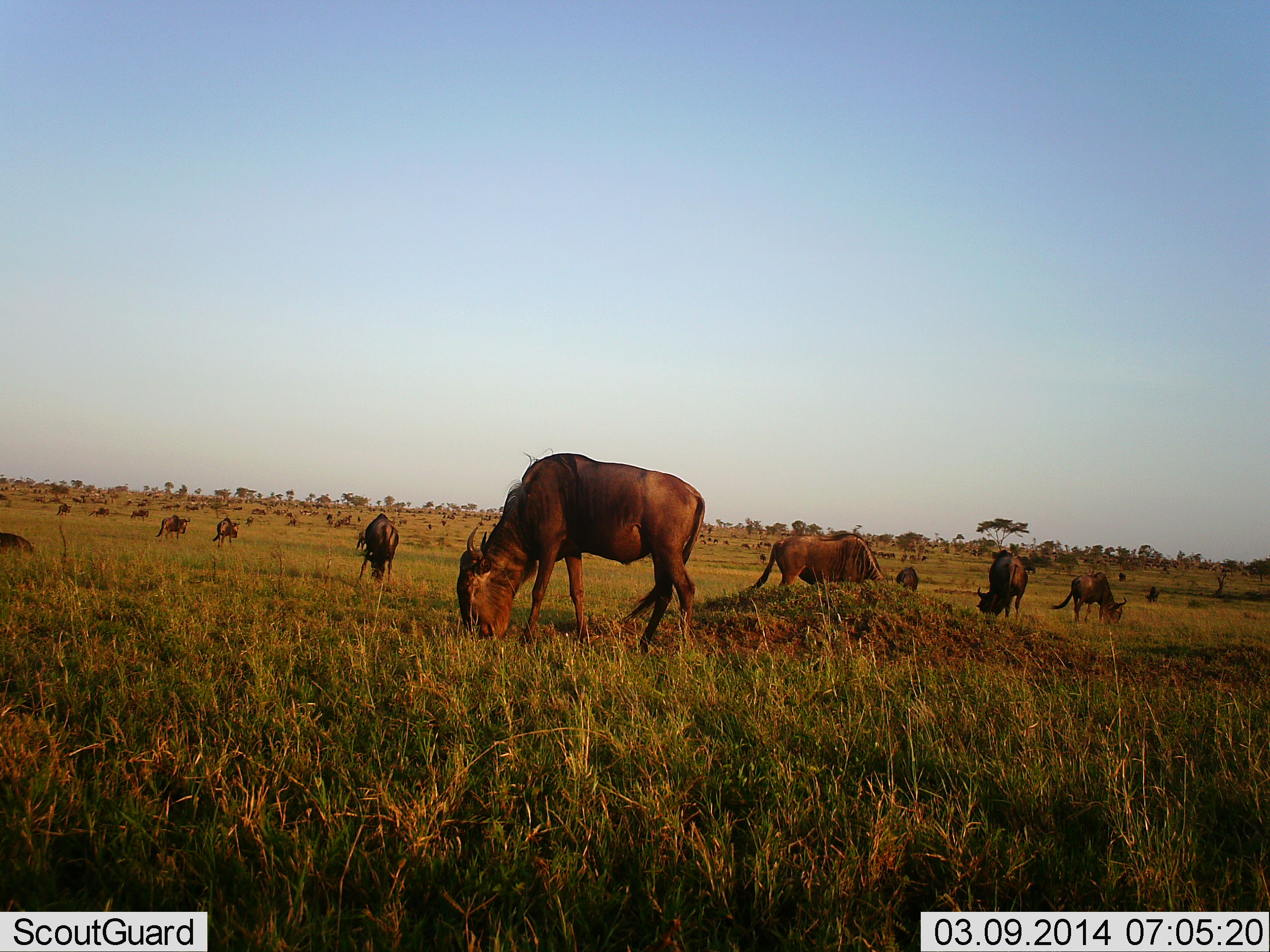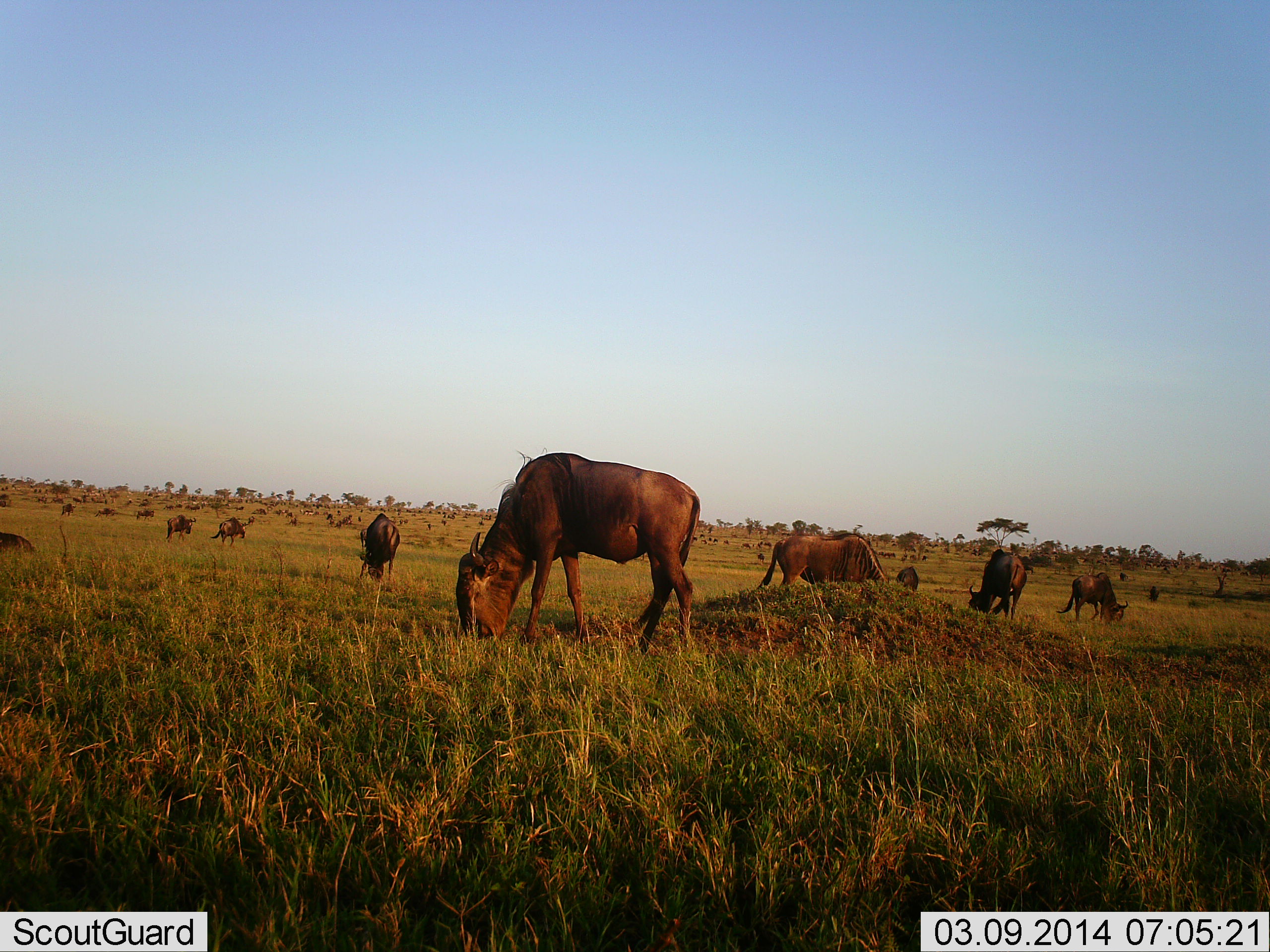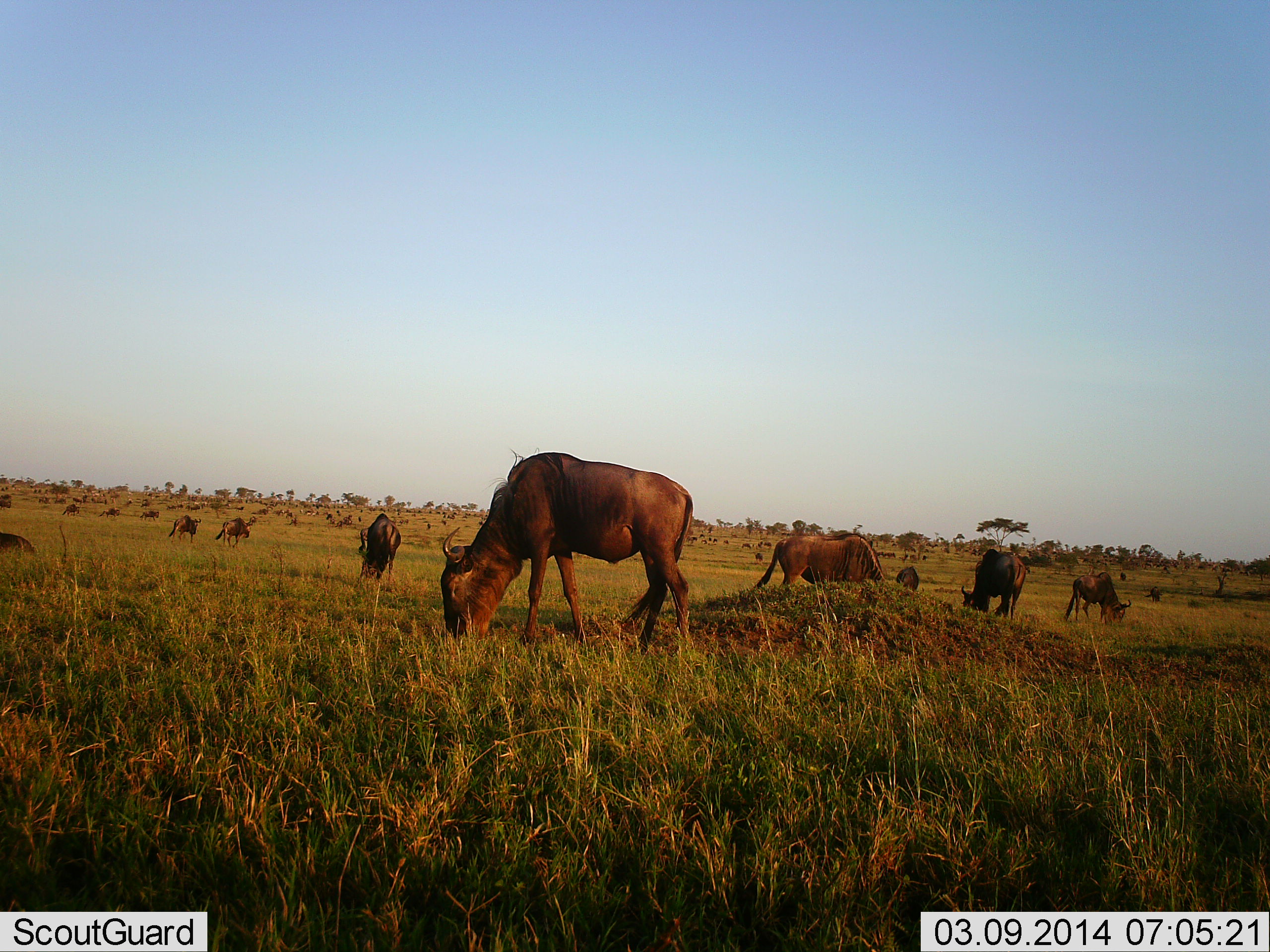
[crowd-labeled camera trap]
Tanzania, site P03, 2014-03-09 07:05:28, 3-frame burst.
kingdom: Animalia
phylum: Chordata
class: Mammalia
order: Artiodactyla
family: Bovidae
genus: Connochaetes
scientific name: Connochaetes taurinus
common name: blue wildebeest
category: wildebeest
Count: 11-50.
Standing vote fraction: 40%.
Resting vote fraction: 20%.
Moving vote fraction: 40%.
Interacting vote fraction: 0%.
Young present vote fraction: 0%.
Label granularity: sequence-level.